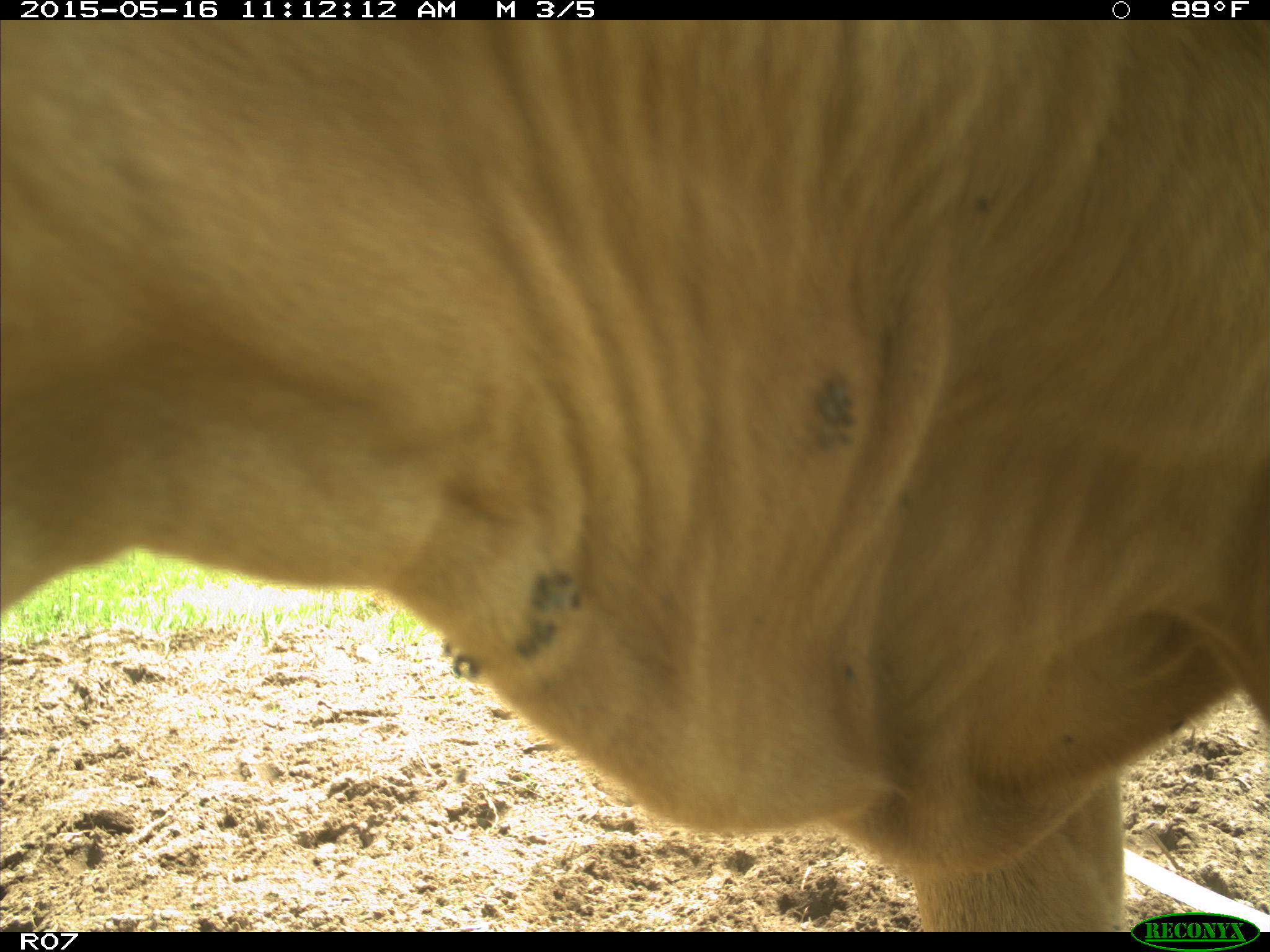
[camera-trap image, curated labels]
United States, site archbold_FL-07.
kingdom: Animalia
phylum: Chordata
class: Mammalia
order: Artiodactyla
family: Bovidae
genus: Bos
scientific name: Bos taurus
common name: domestic cow